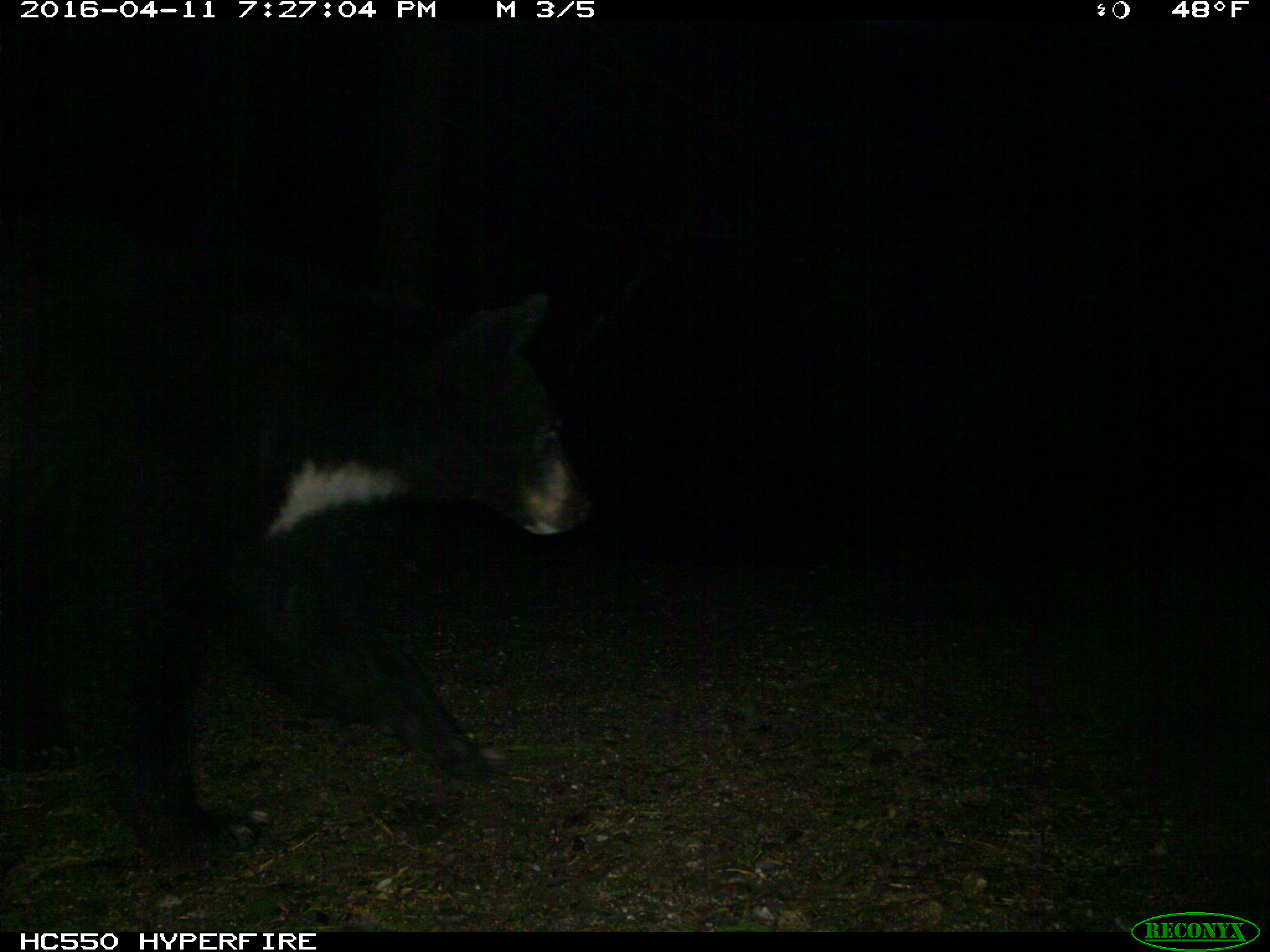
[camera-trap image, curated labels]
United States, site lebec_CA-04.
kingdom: Animalia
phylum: Chordata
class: Mammalia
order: Carnivora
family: Ursidae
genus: Ursus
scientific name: Ursus americanus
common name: american black bear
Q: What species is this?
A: Ursus americanus (american black bear).